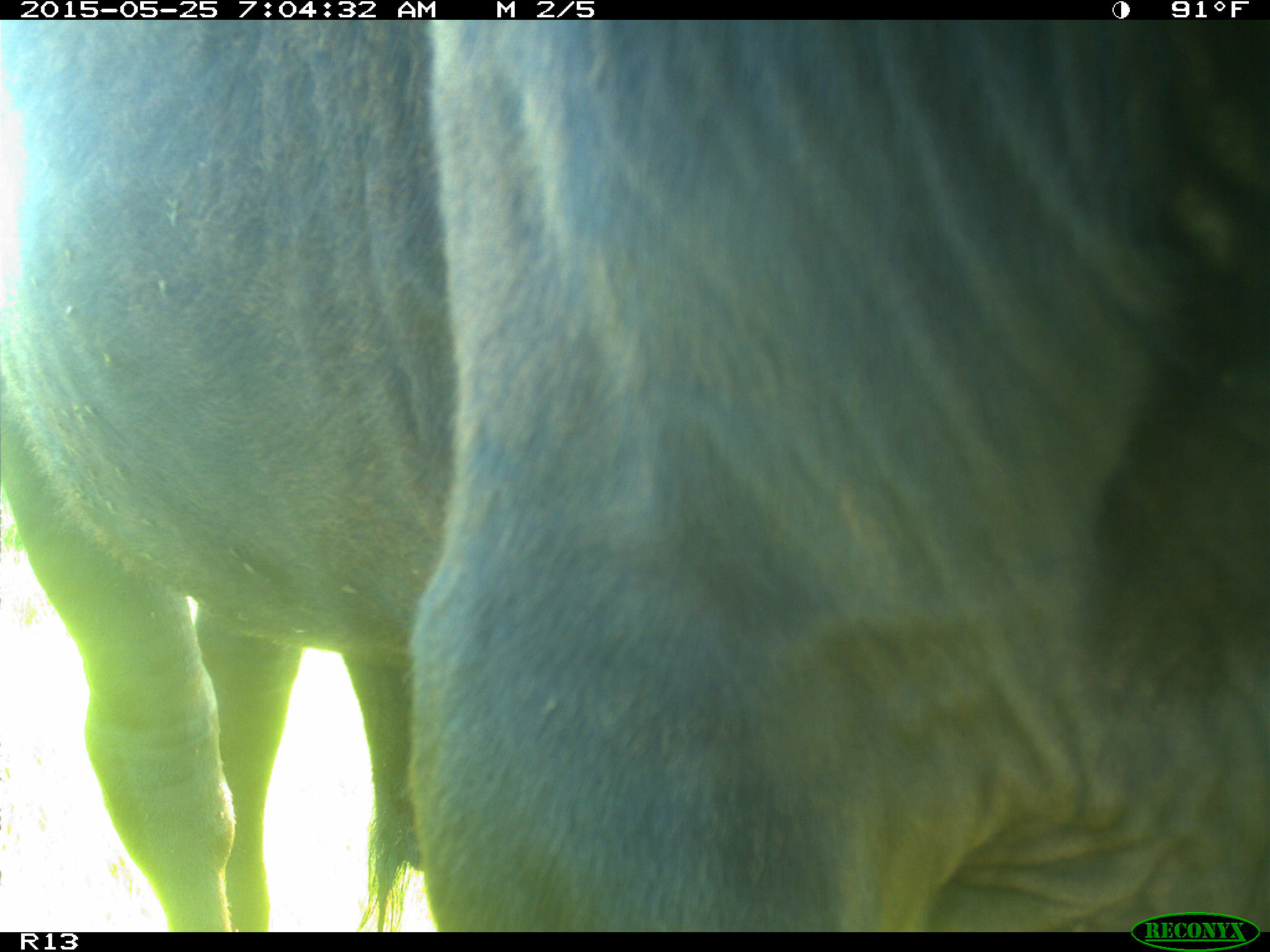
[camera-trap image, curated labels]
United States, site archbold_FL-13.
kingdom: Animalia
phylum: Chordata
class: Mammalia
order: Artiodactyla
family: Bovidae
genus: Bos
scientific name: Bos taurus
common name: domestic cow